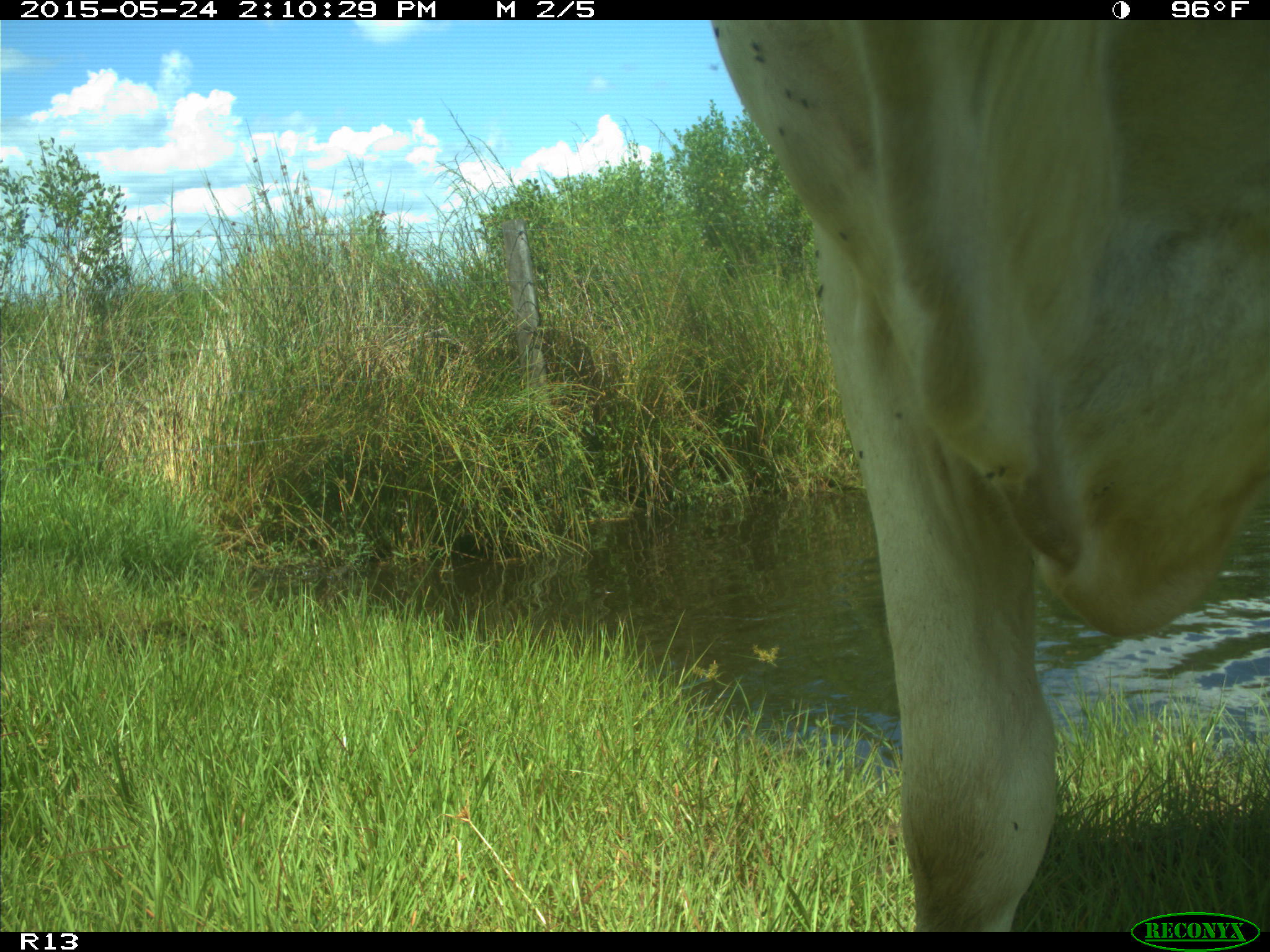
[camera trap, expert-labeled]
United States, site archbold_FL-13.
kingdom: Animalia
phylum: Chordata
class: Mammalia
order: Artiodactyla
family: Bovidae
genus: Bos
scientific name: Bos taurus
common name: domestic cow